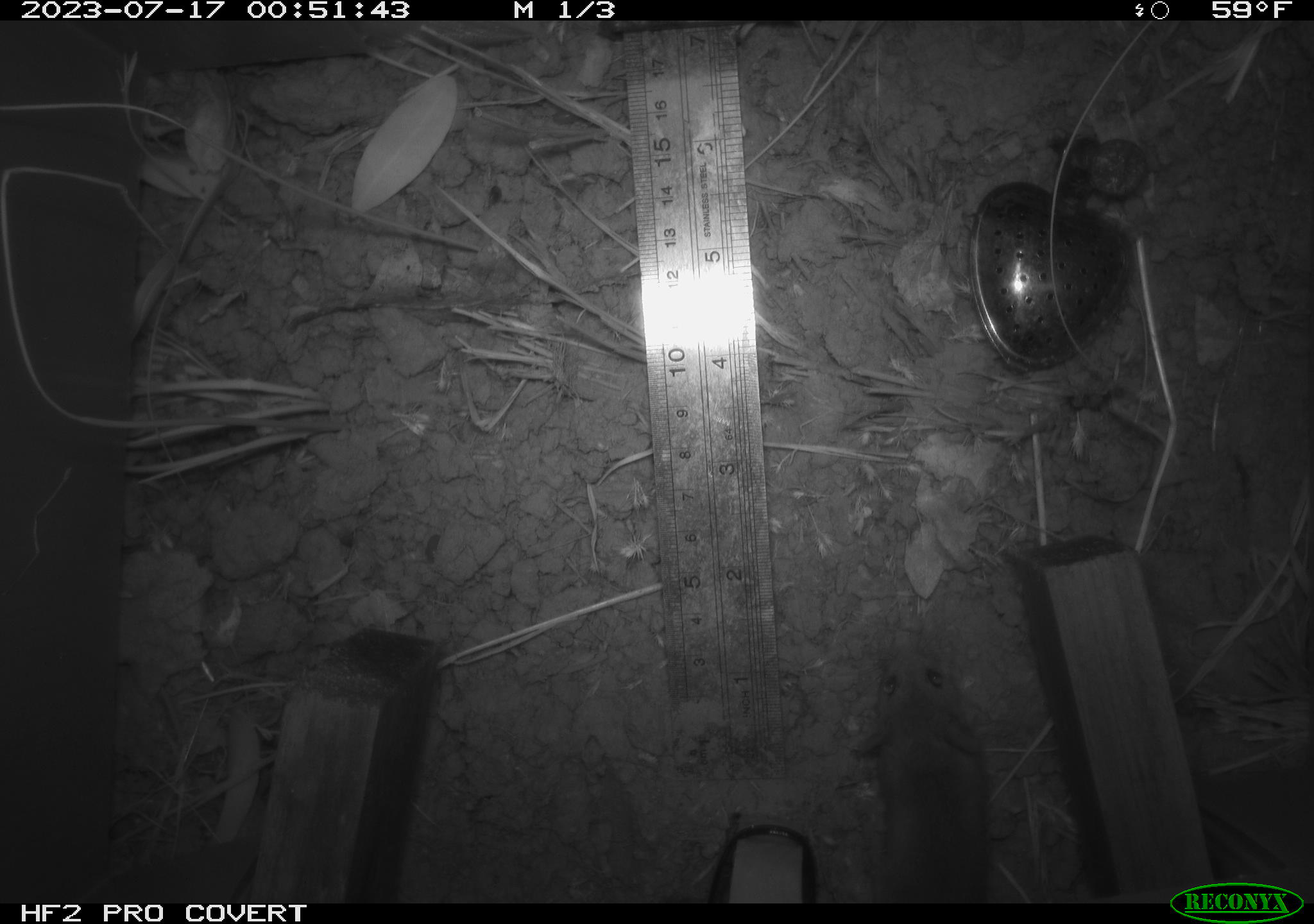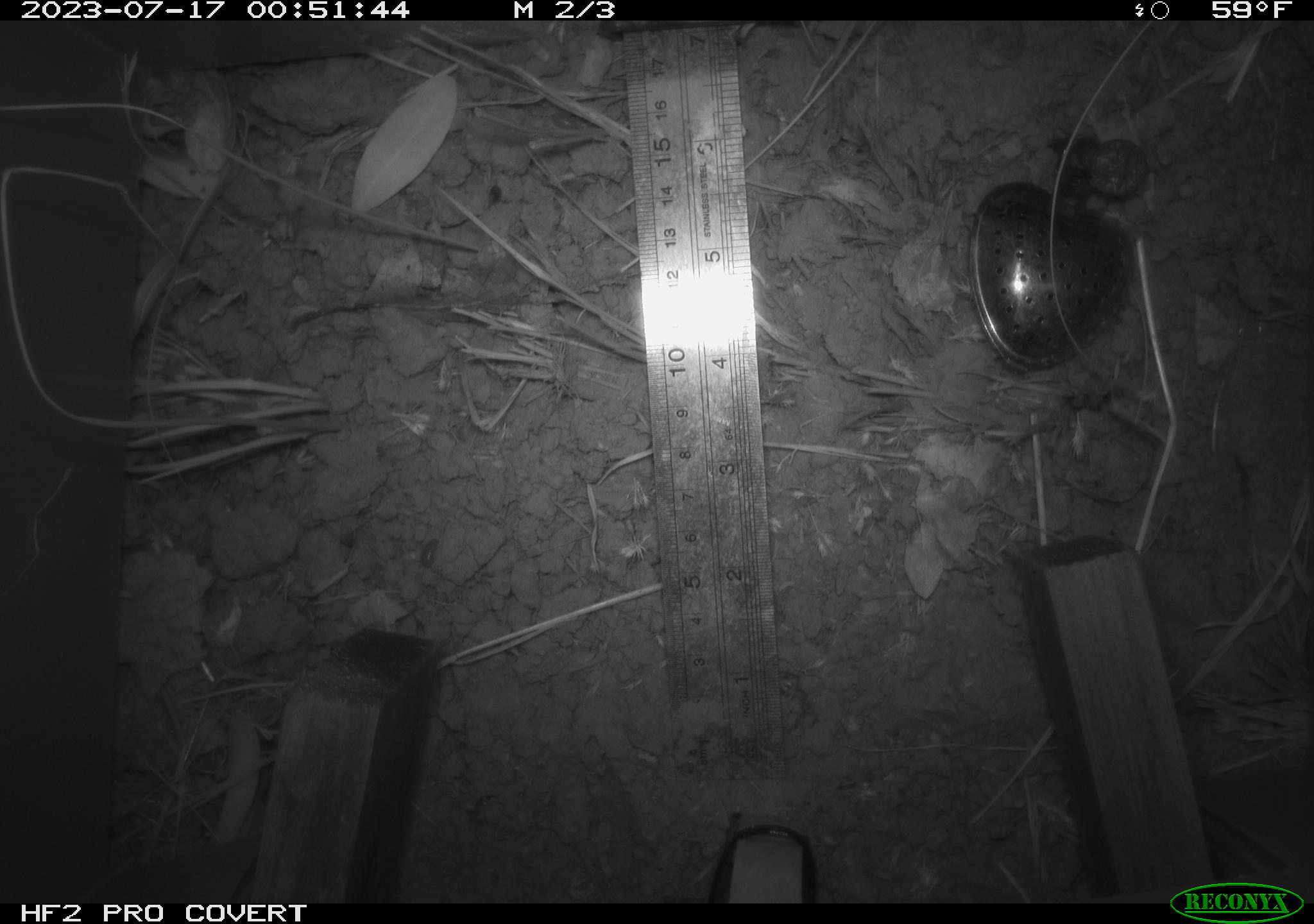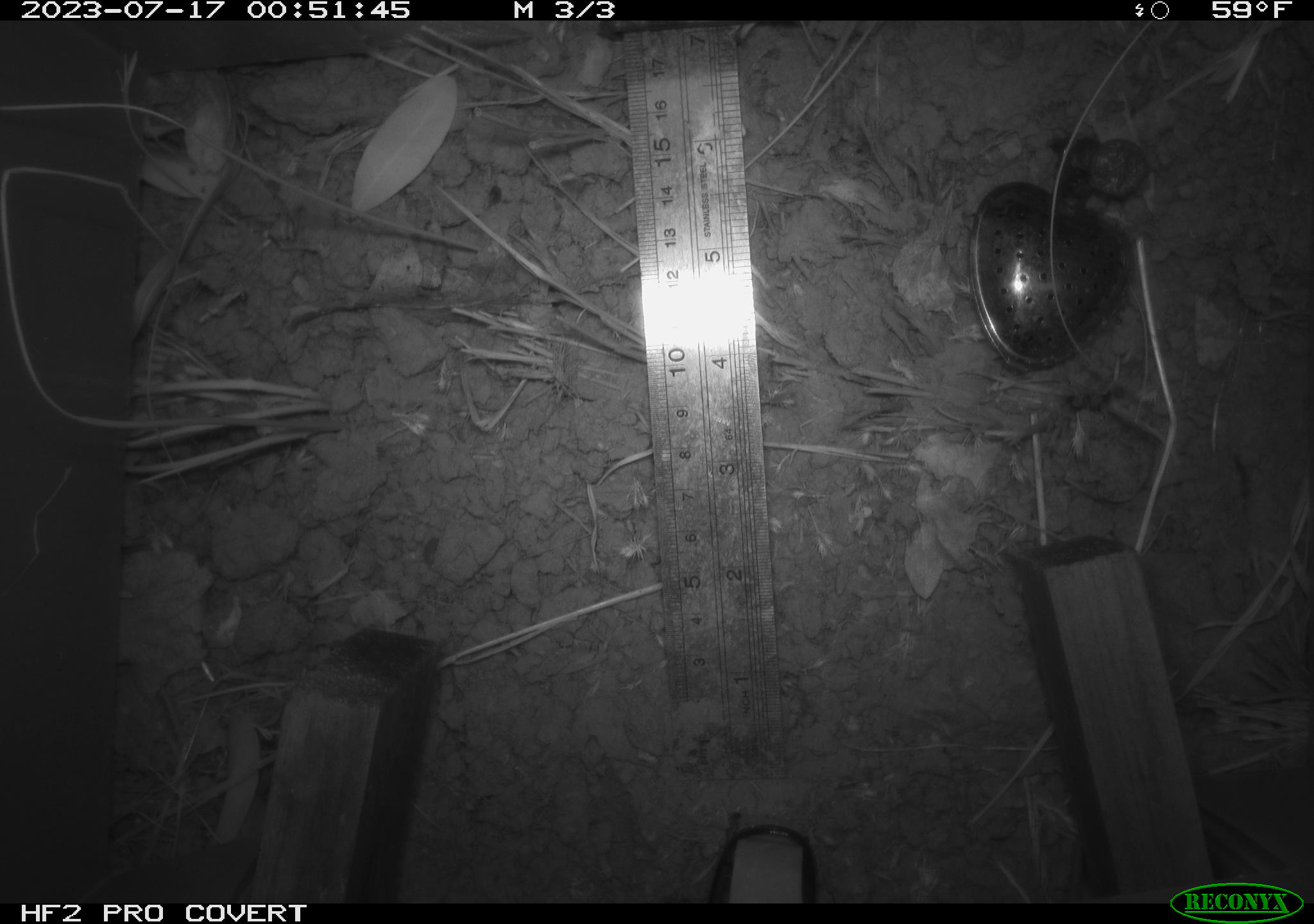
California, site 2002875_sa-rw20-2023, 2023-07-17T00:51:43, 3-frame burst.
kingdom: Animalia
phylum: Chordata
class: Mammalia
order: Rodentia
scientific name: Rodentia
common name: mouse species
Mouse species (Rodentia).